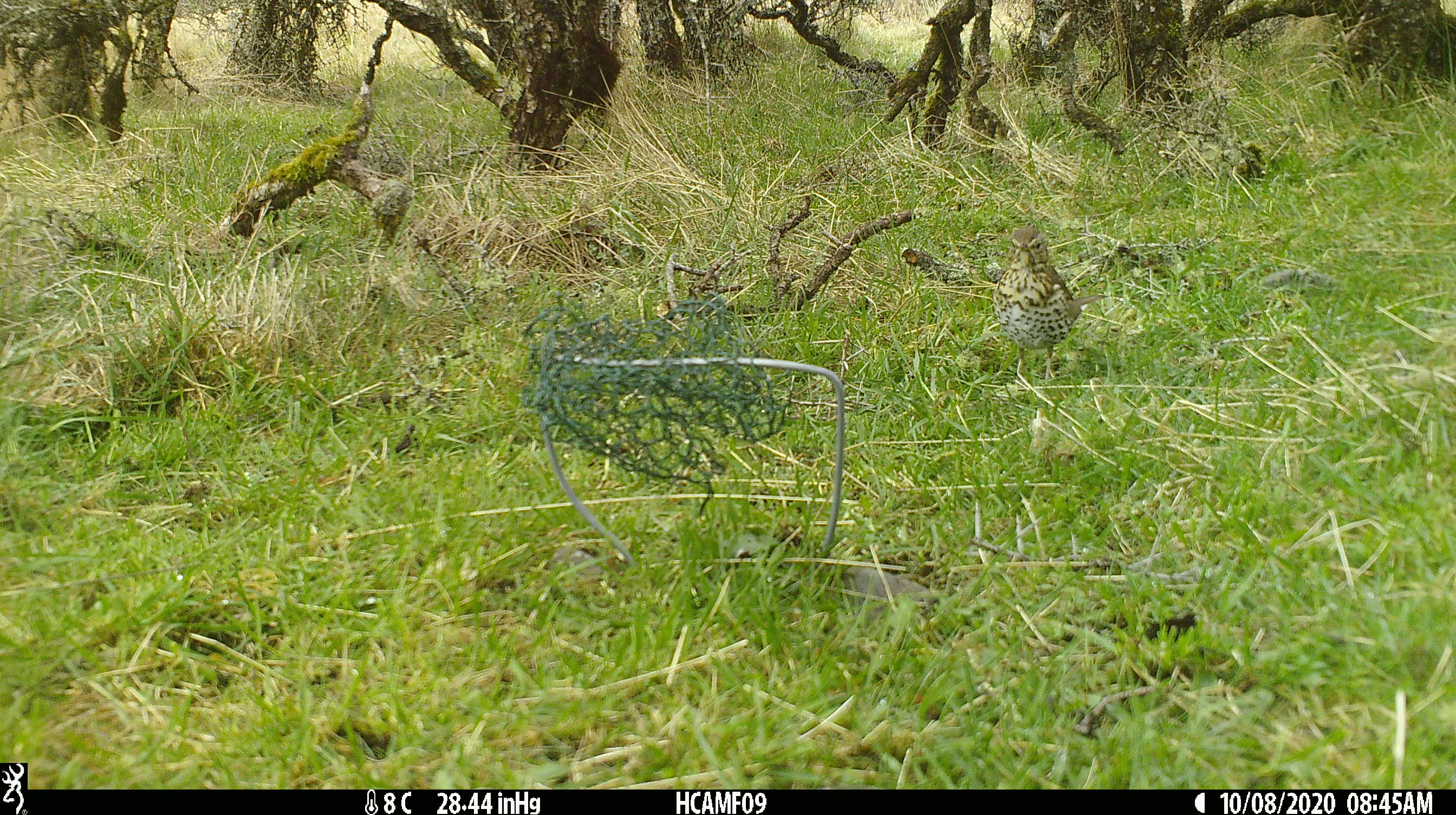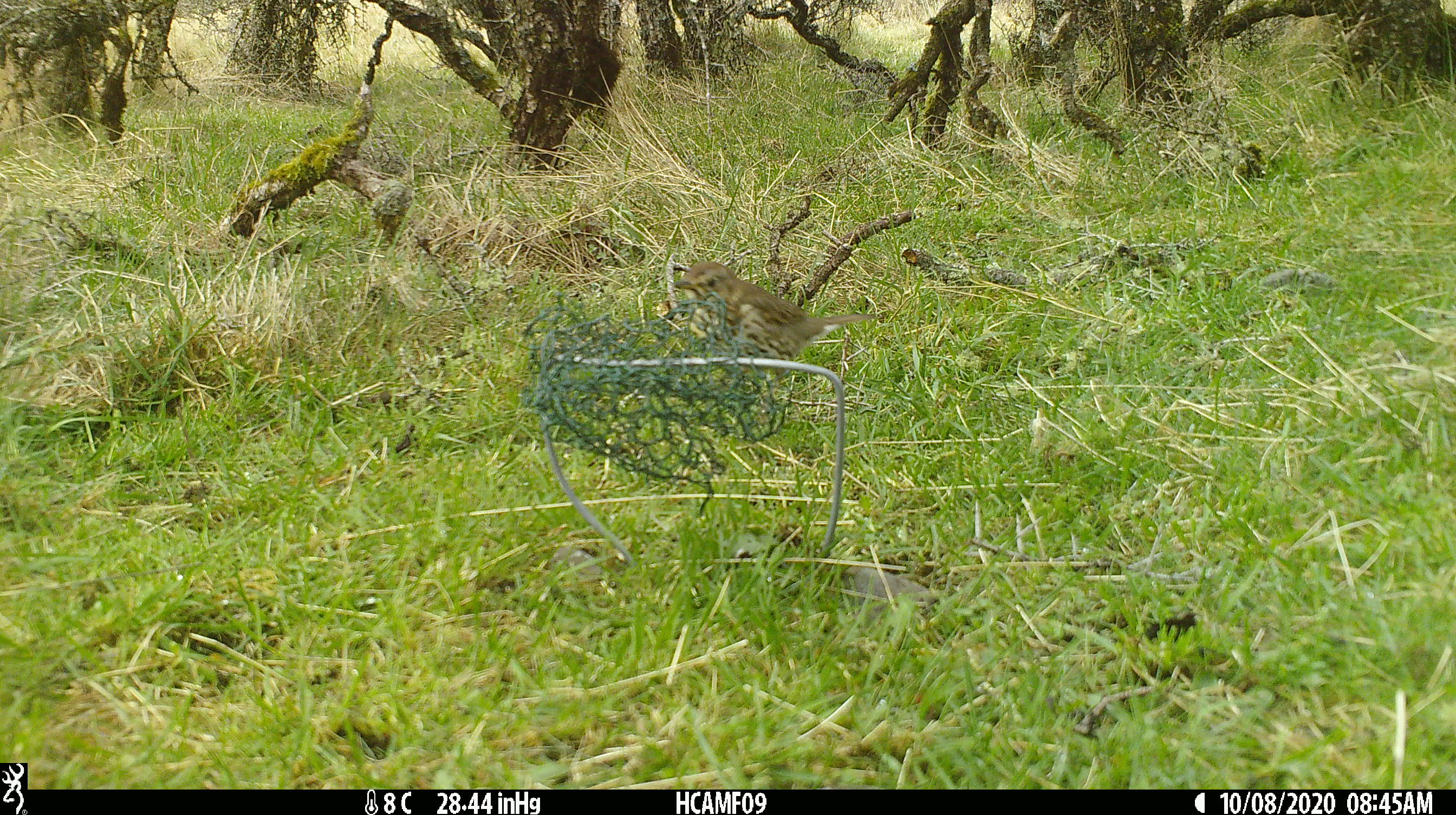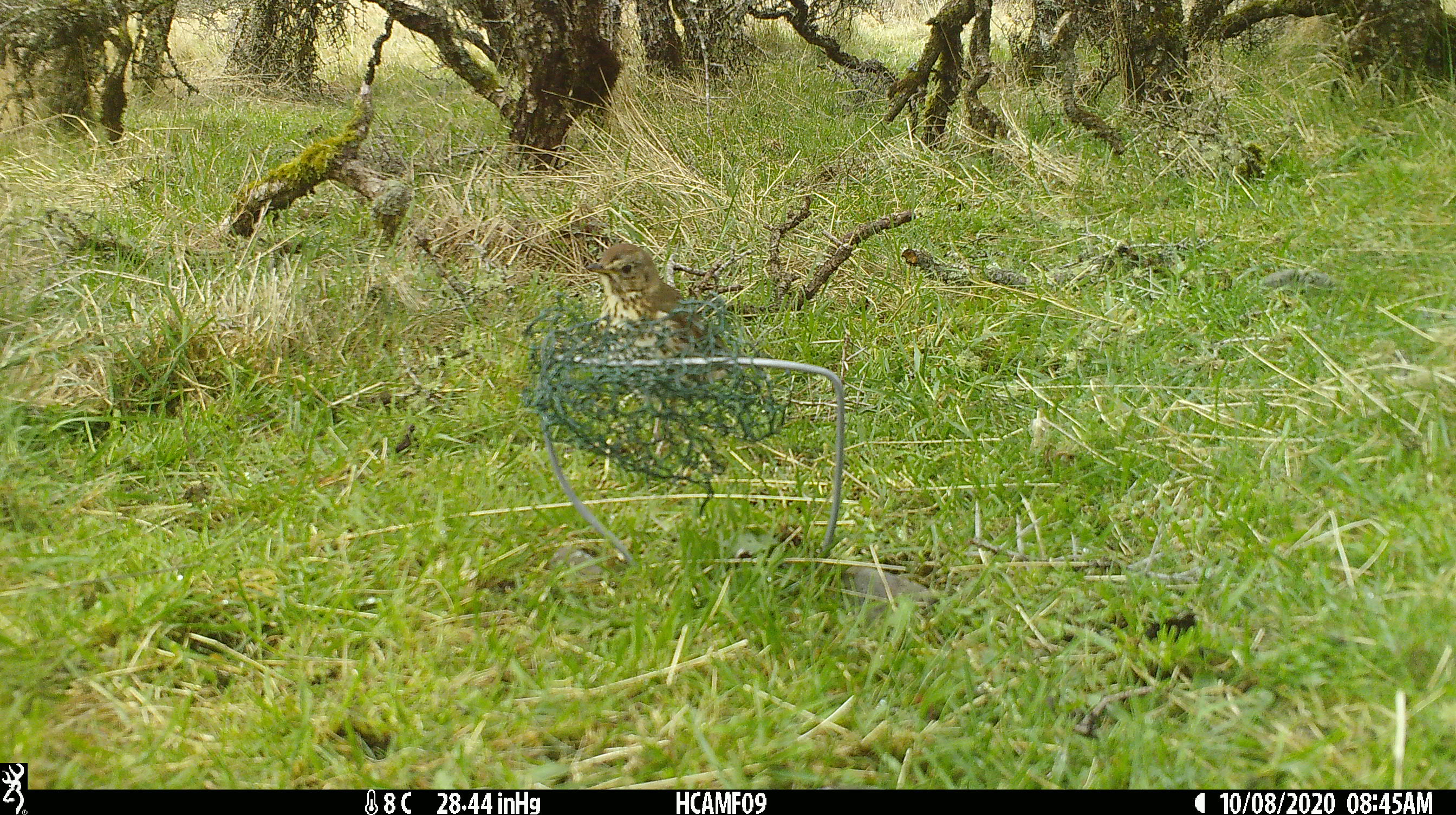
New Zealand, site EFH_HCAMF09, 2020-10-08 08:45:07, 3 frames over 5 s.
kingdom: Animalia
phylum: Chordata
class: Aves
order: Passeriformes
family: Turdidae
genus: Turdus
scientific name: Turdus philomelos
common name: song thrush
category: thrush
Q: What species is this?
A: Thrush (song thrush) (Turdus philomelos).